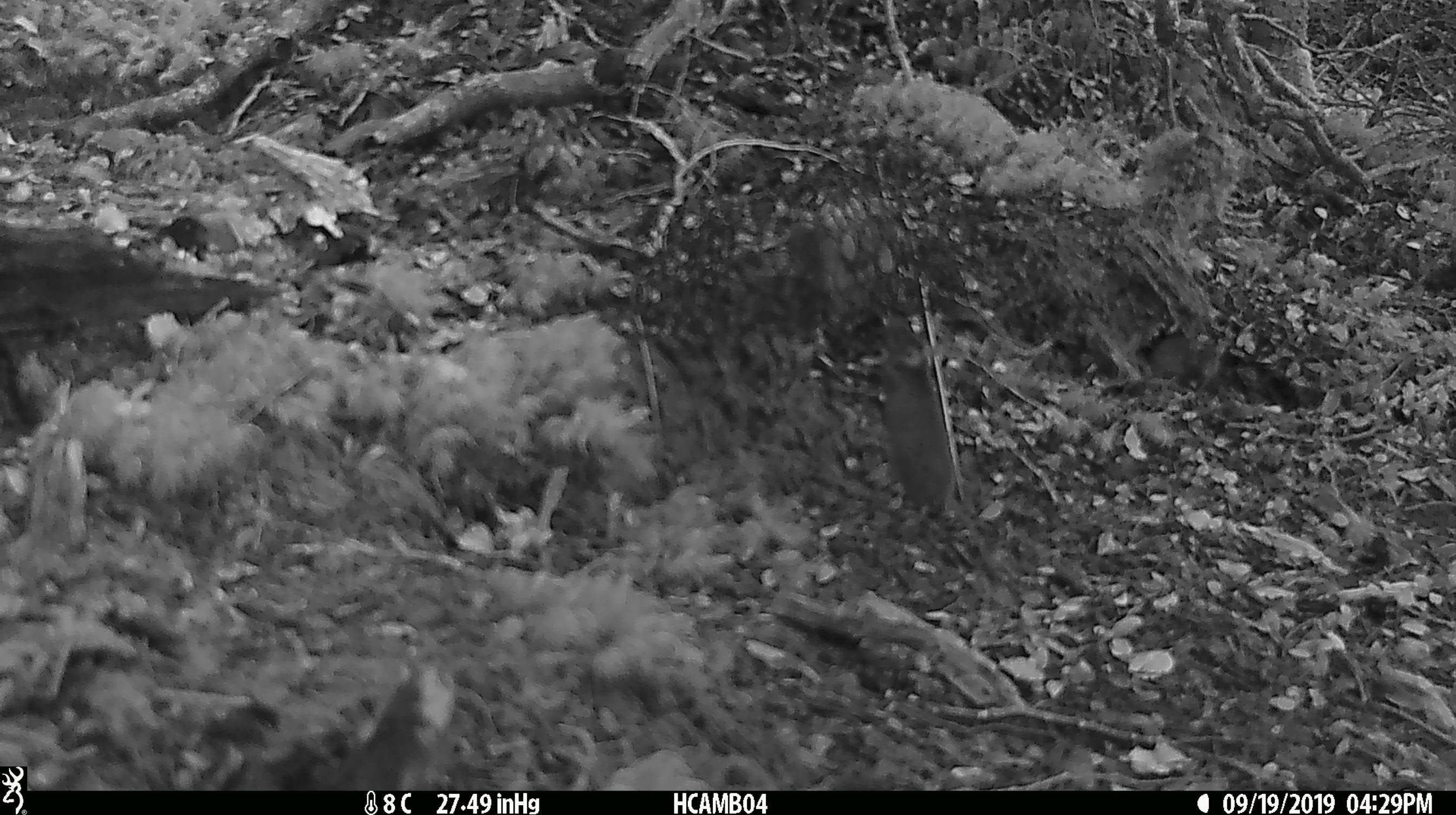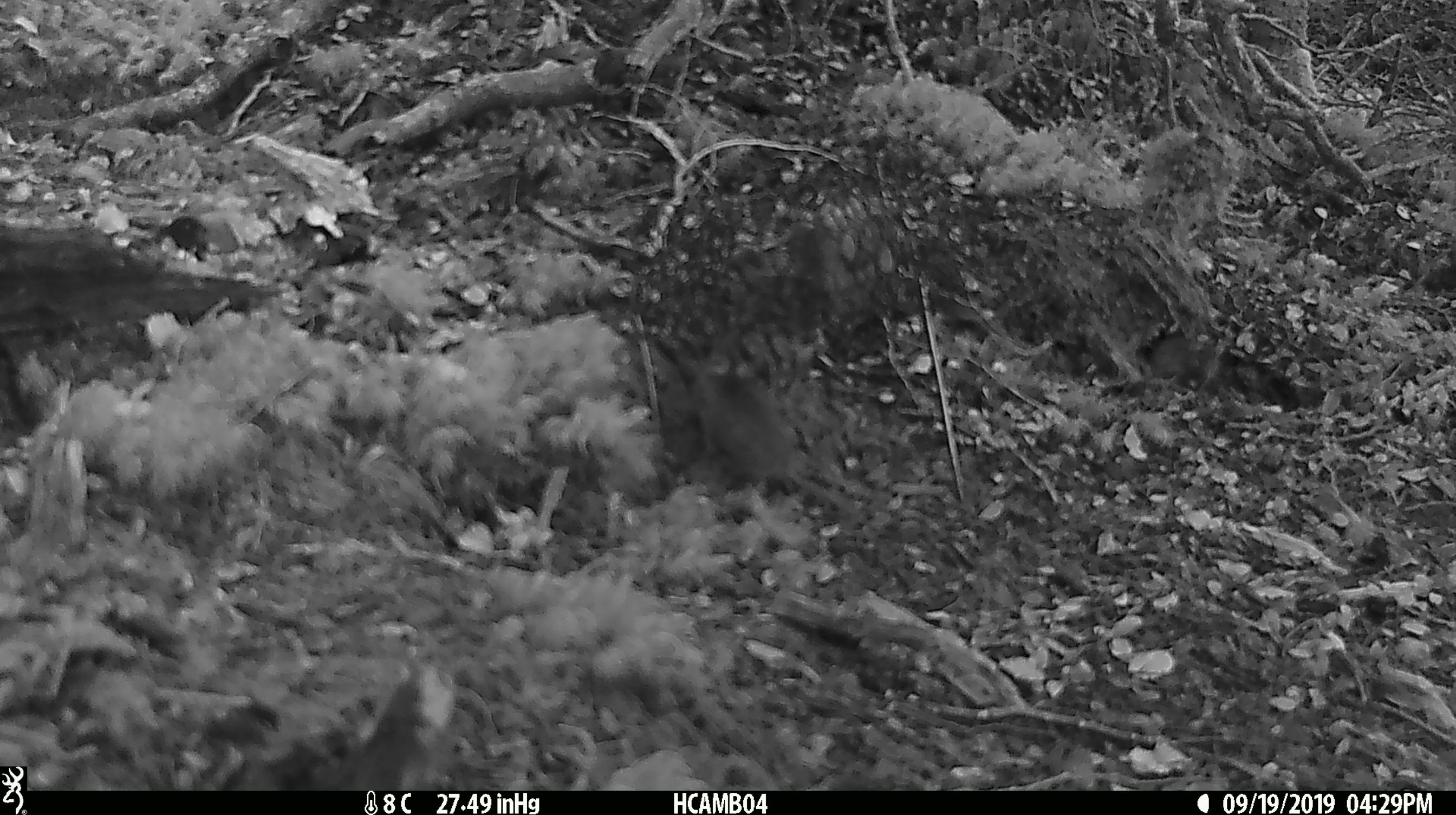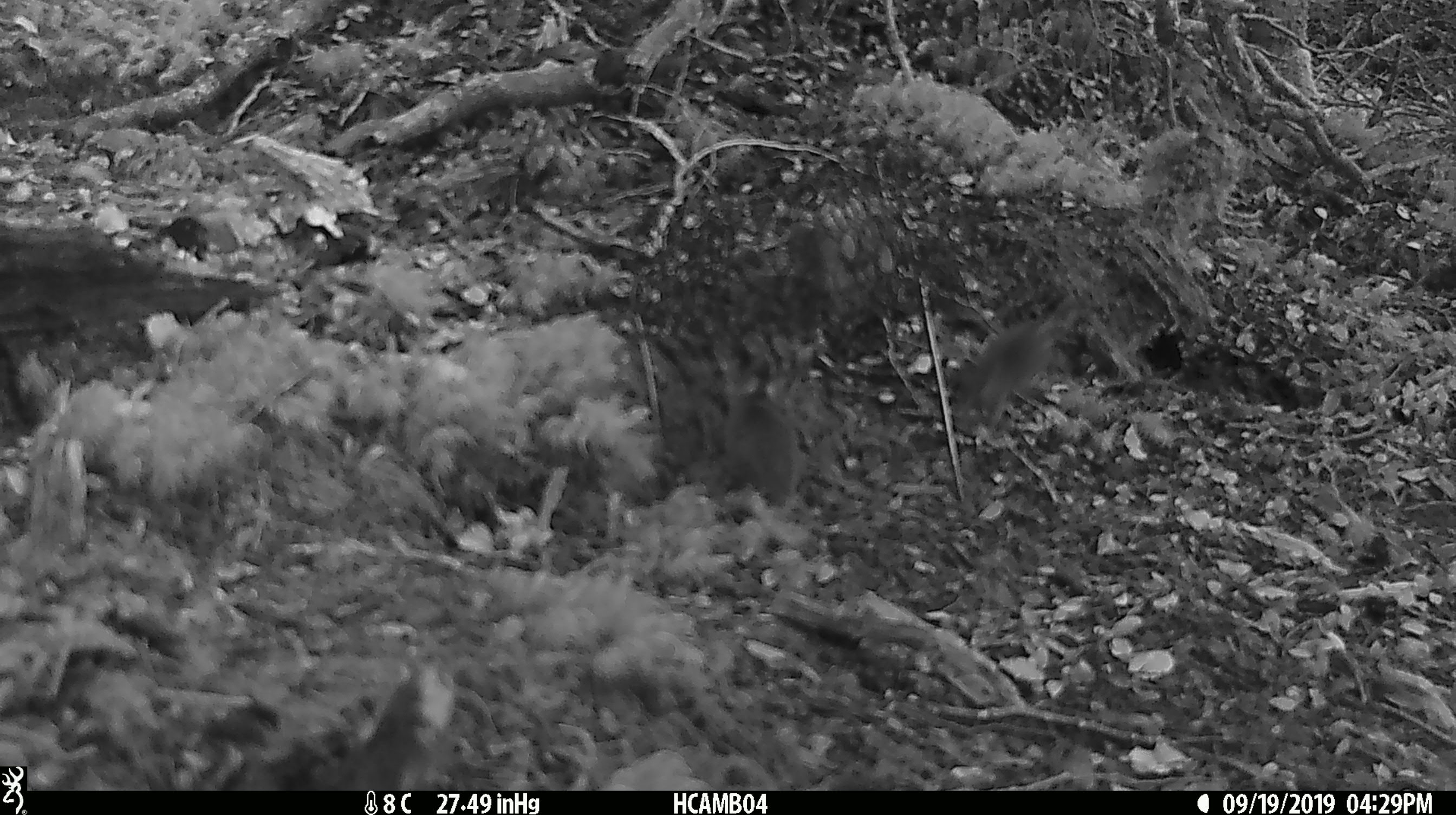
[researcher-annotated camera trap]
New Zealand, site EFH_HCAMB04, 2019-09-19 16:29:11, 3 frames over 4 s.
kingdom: Animalia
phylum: Chordata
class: Mammalia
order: Rodentia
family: Muridae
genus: Mus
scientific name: Mus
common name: mouse